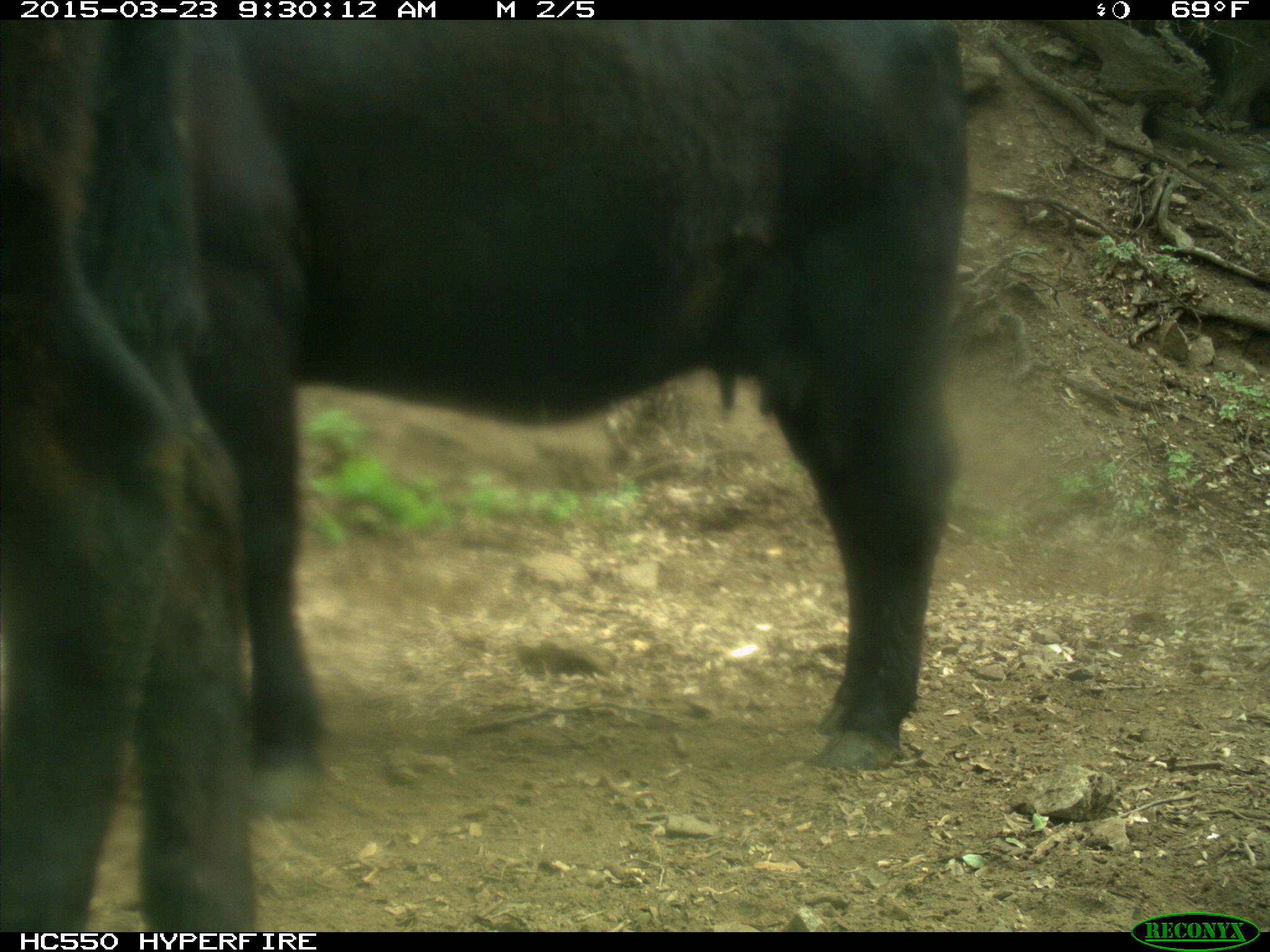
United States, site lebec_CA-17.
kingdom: Animalia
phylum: Chordata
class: Mammalia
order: Artiodactyla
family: Bovidae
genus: Bos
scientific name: Bos taurus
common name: domestic cow